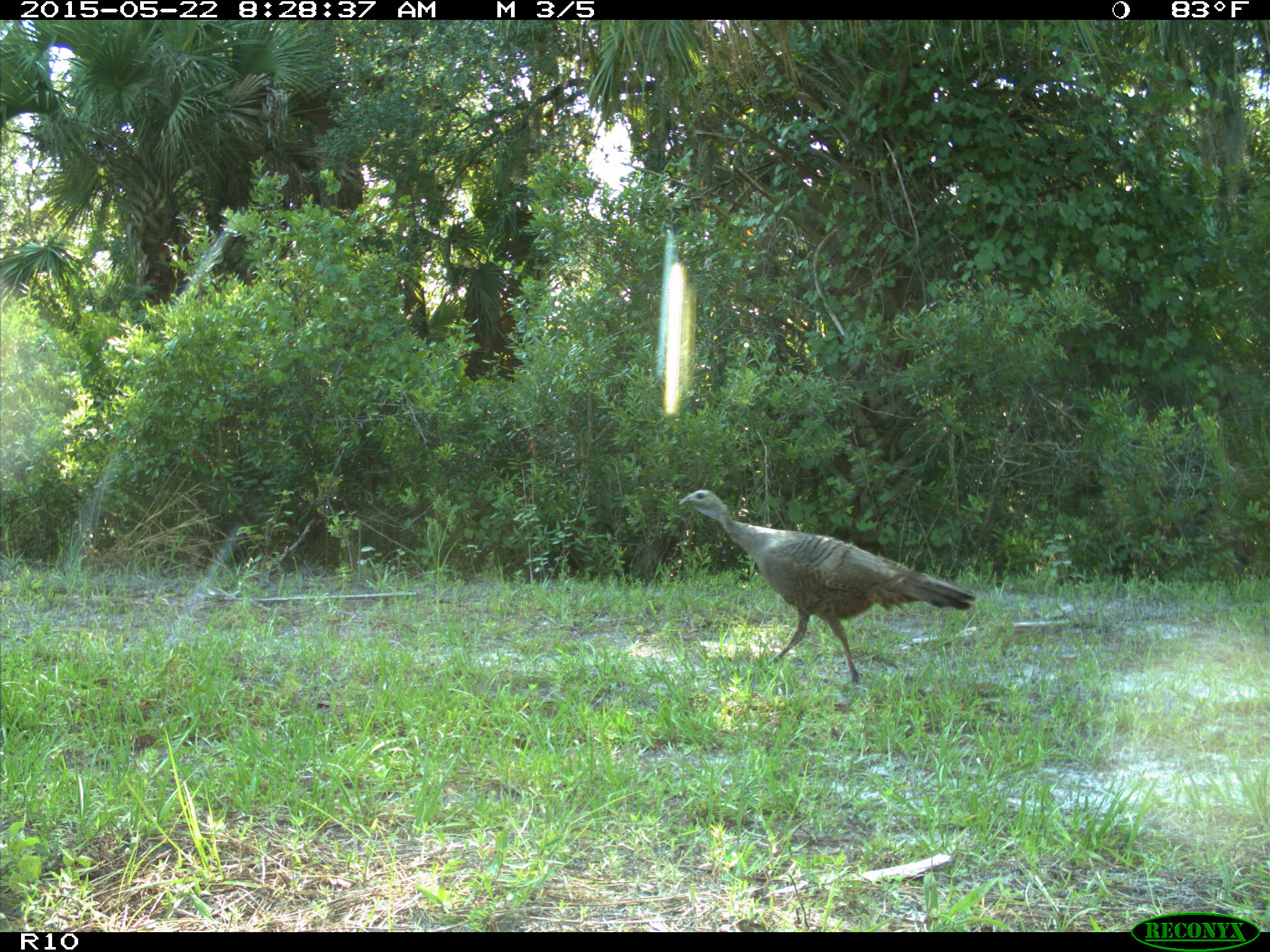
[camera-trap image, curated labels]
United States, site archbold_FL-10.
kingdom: Animalia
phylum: Chordata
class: Aves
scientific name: Aves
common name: birds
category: unidentified bird